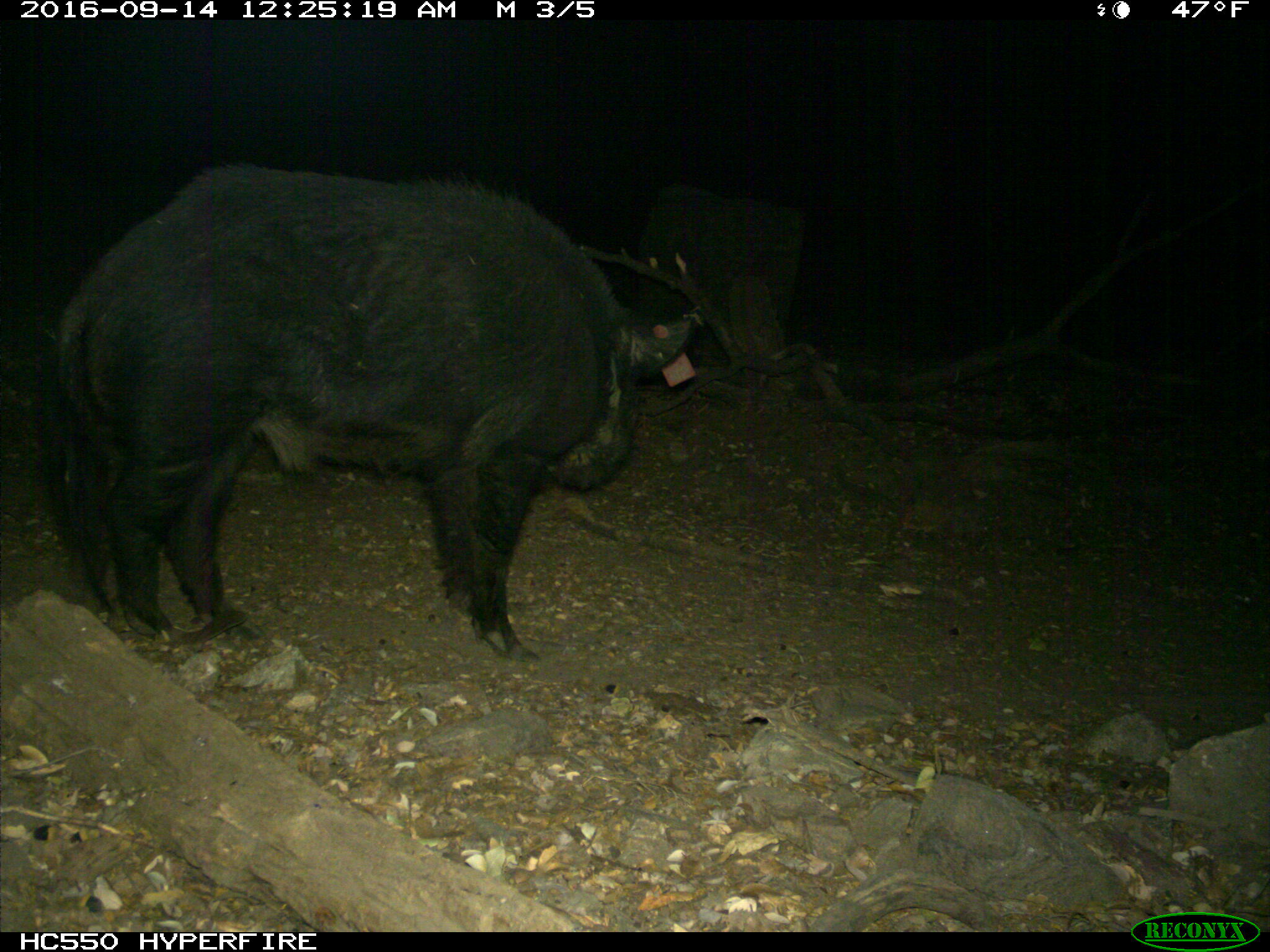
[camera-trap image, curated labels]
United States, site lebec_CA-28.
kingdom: Animalia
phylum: Chordata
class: Mammalia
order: Artiodactyla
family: Suidae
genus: Sus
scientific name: Sus scrofa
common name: wild boar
Sus scrofa (wild boar).